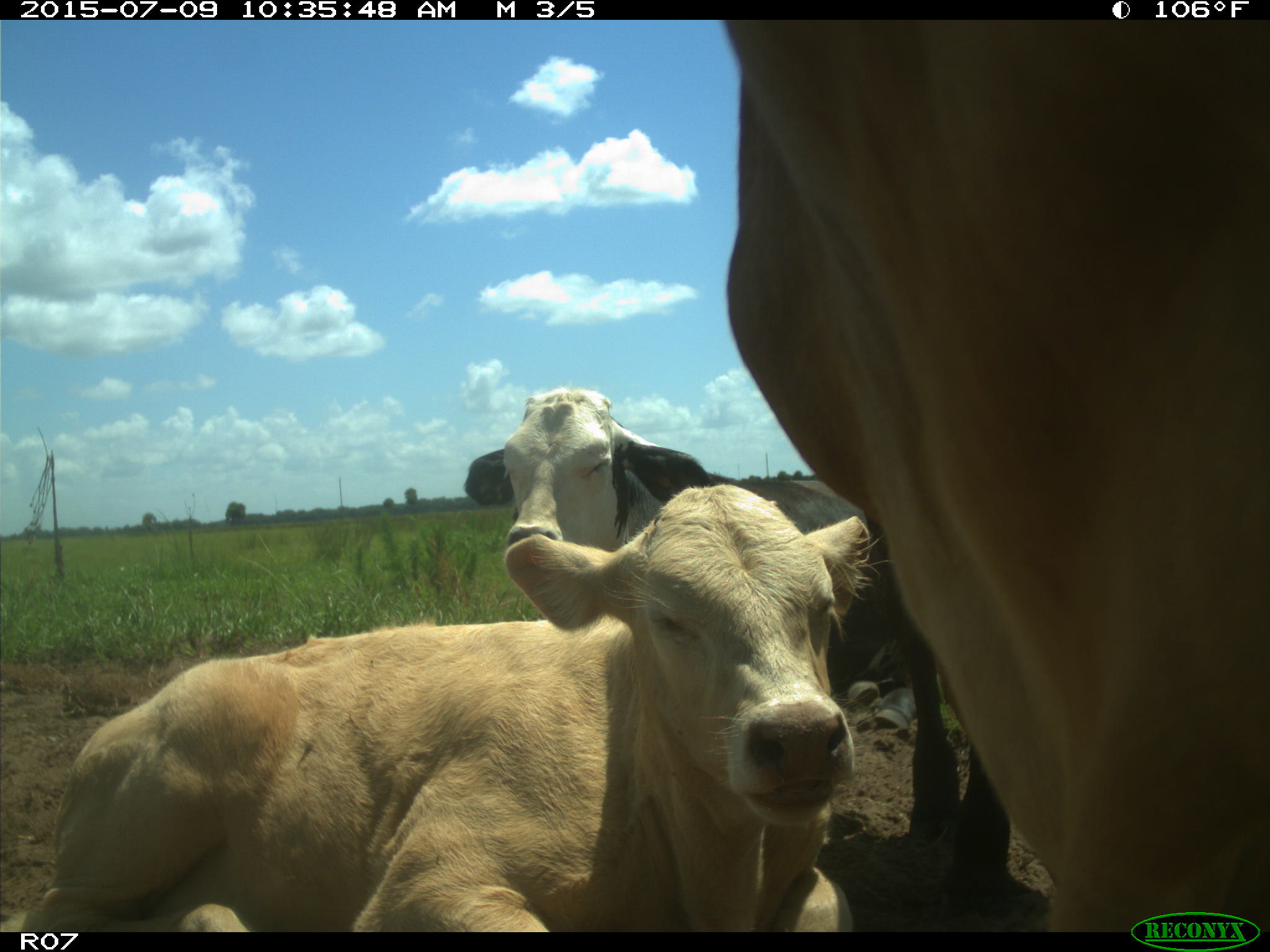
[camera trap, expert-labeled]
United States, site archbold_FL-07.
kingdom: Animalia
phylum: Chordata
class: Mammalia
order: Artiodactyla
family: Bovidae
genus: Bos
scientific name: Bos taurus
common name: domestic cow